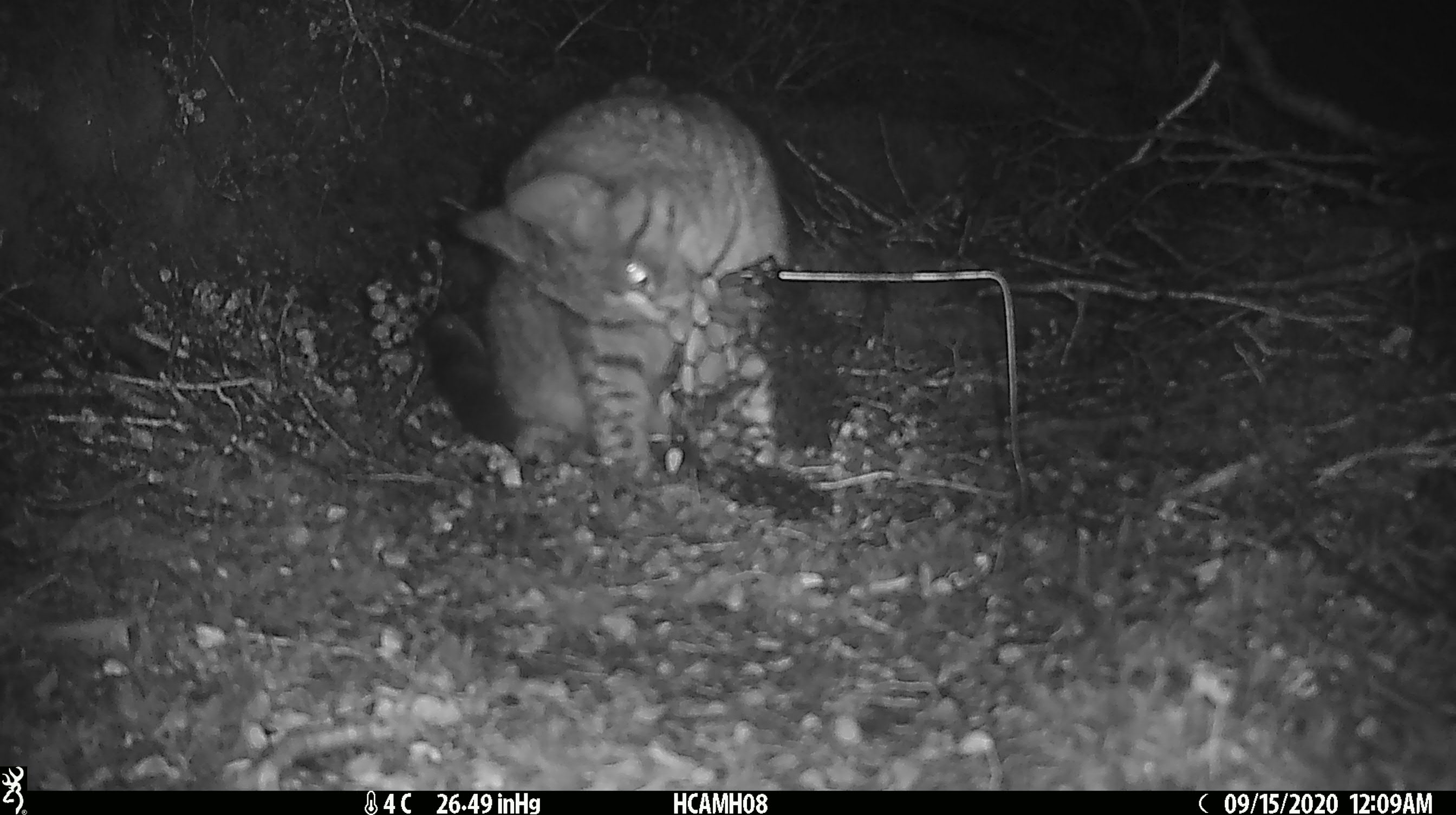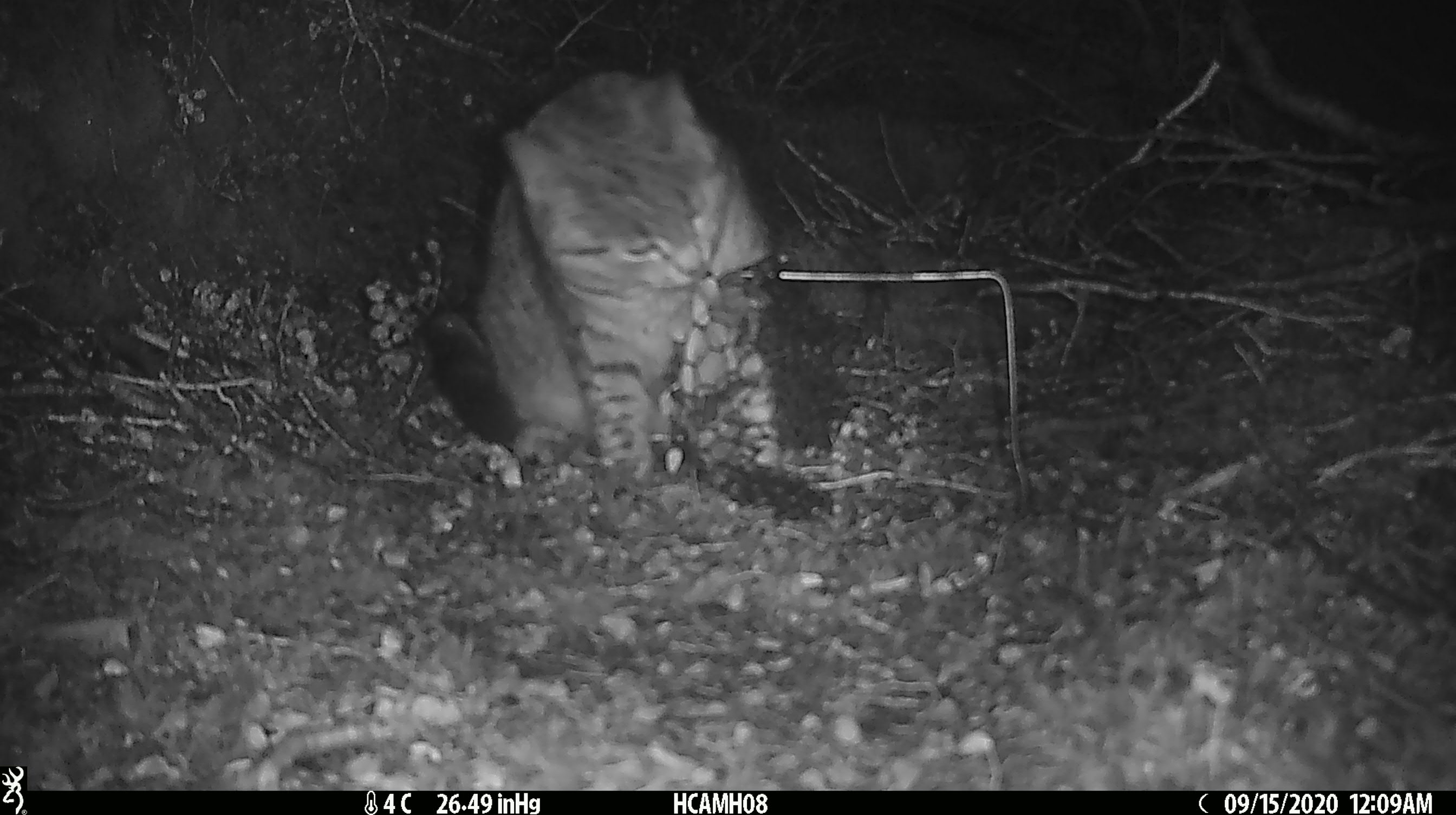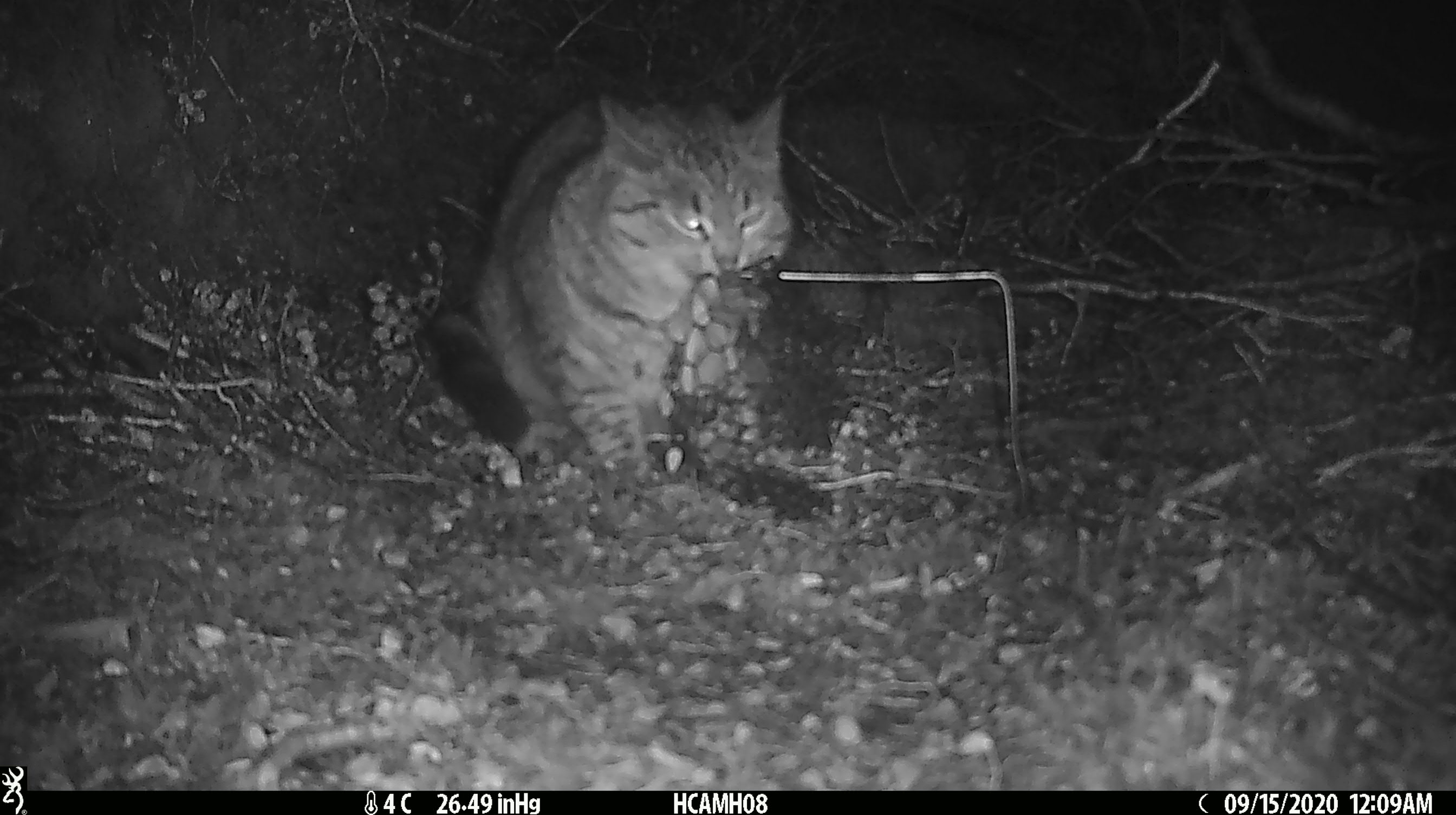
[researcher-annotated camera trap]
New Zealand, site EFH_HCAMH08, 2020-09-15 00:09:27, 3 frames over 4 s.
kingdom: Animalia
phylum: Chordata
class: Mammalia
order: Carnivora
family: Felidae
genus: Felis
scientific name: Felis catus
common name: domestic cat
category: cat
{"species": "cat (domestic cat) (Felis catus)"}